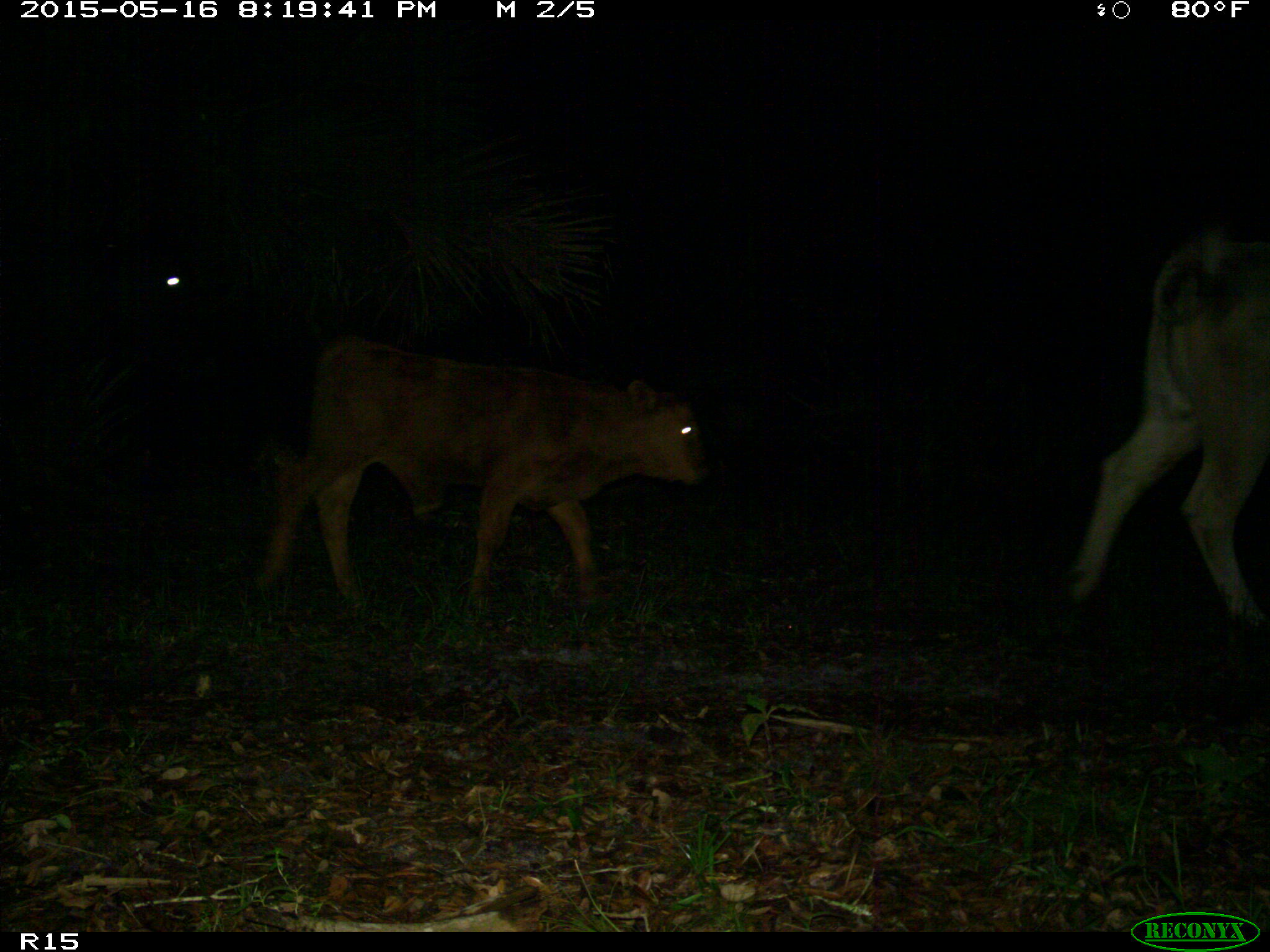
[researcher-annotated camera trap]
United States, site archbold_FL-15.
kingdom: Animalia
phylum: Chordata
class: Mammalia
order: Artiodactyla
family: Bovidae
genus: Bos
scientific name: Bos taurus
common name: domestic cow